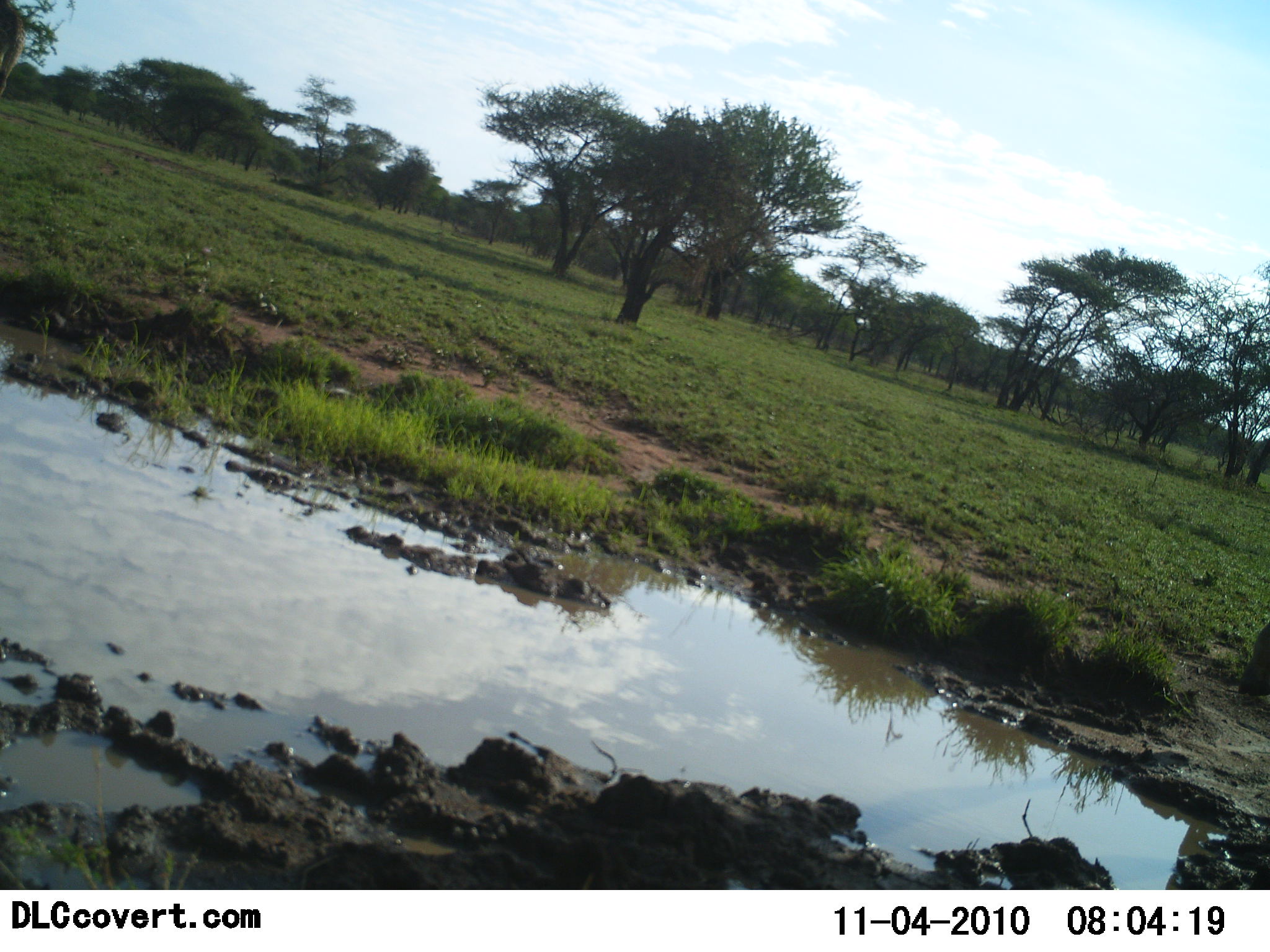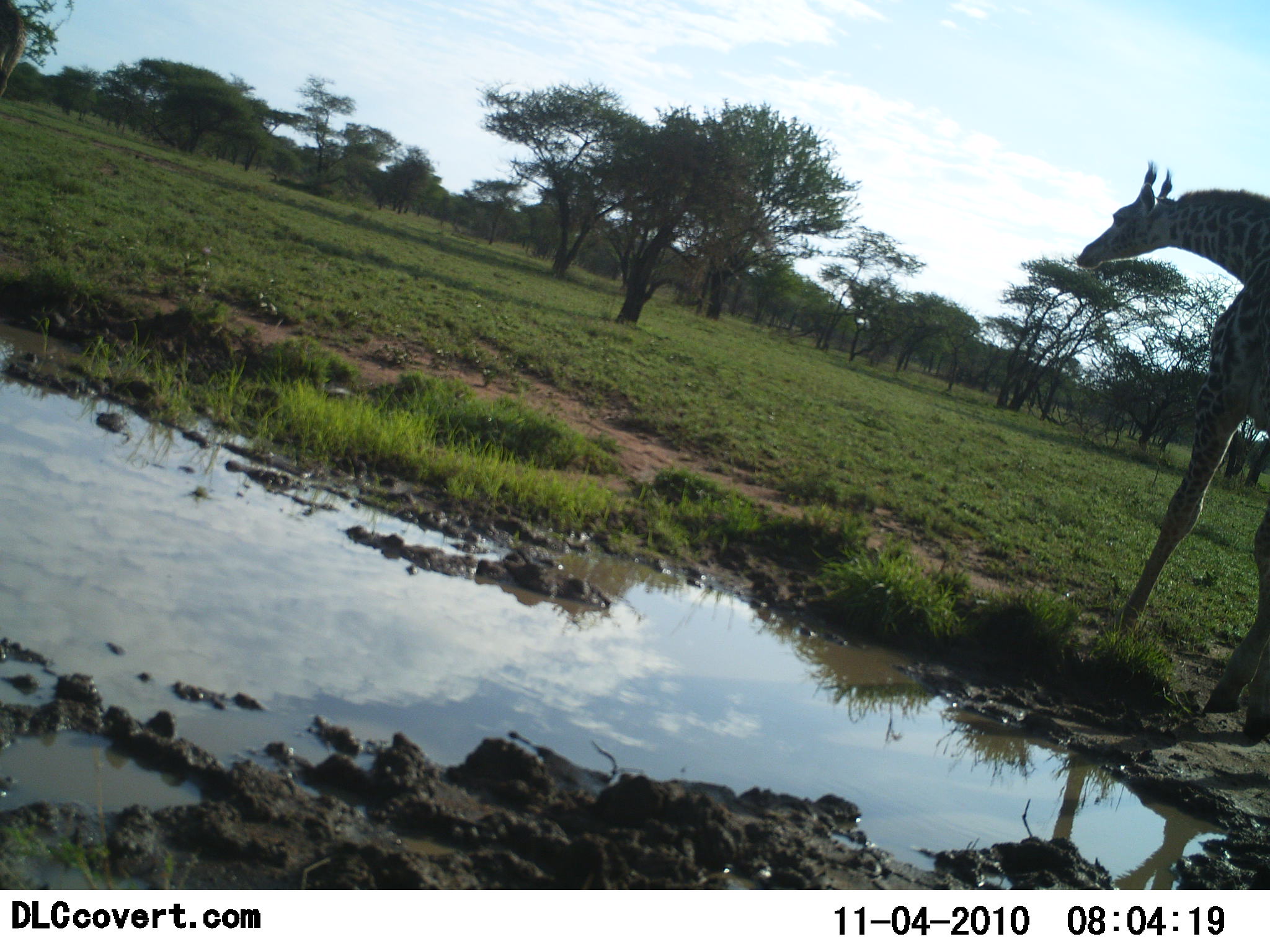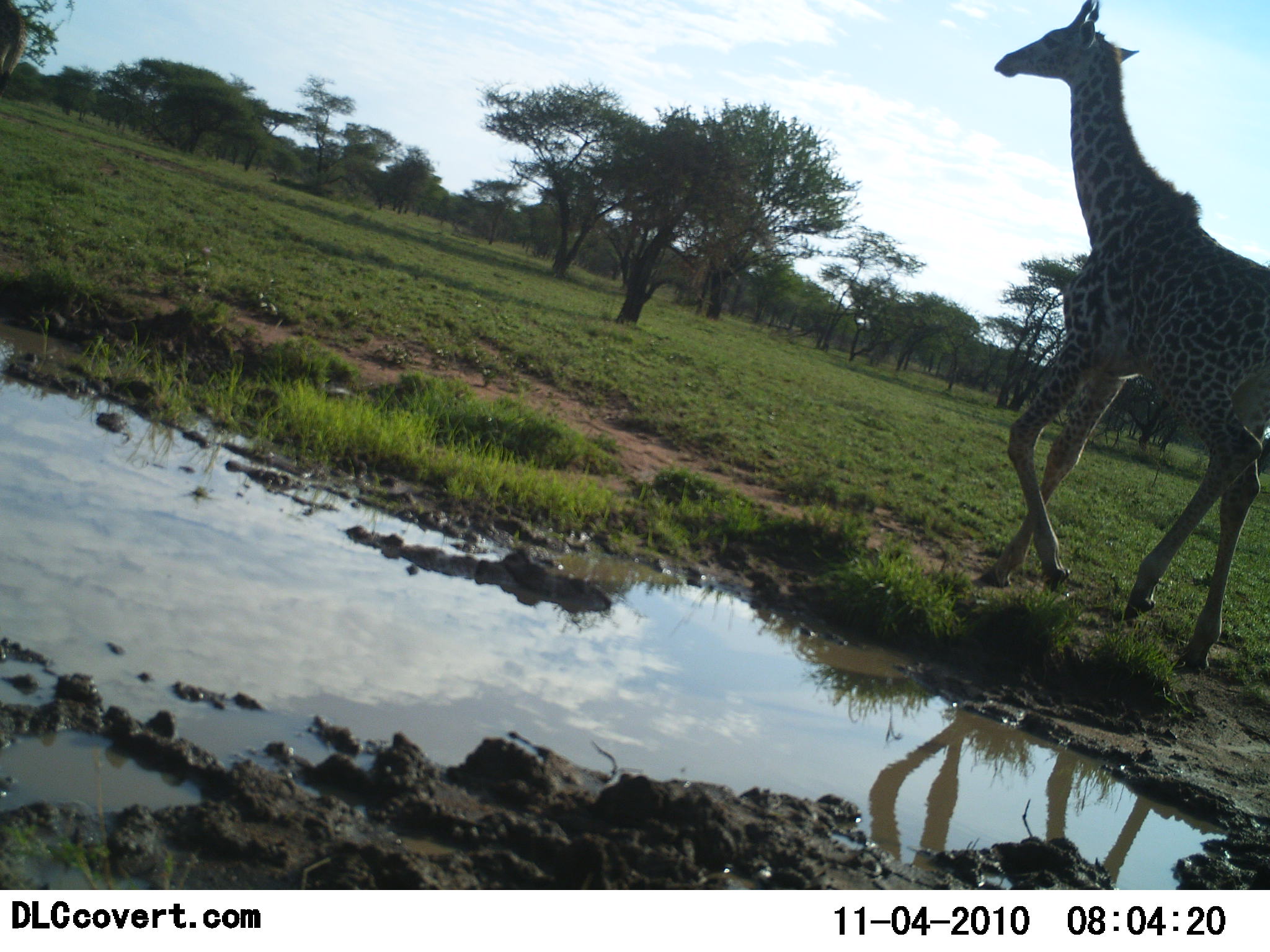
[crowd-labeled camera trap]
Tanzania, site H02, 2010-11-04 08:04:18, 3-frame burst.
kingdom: Animalia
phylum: Chordata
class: Mammalia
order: Artiodactyla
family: Giraffidae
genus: Giraffa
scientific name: Giraffa camelopardalis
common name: giraffe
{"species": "giraffe (Giraffa camelopardalis)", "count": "1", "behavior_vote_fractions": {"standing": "15%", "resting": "0%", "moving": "85%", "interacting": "0%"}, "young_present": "10%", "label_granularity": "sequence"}